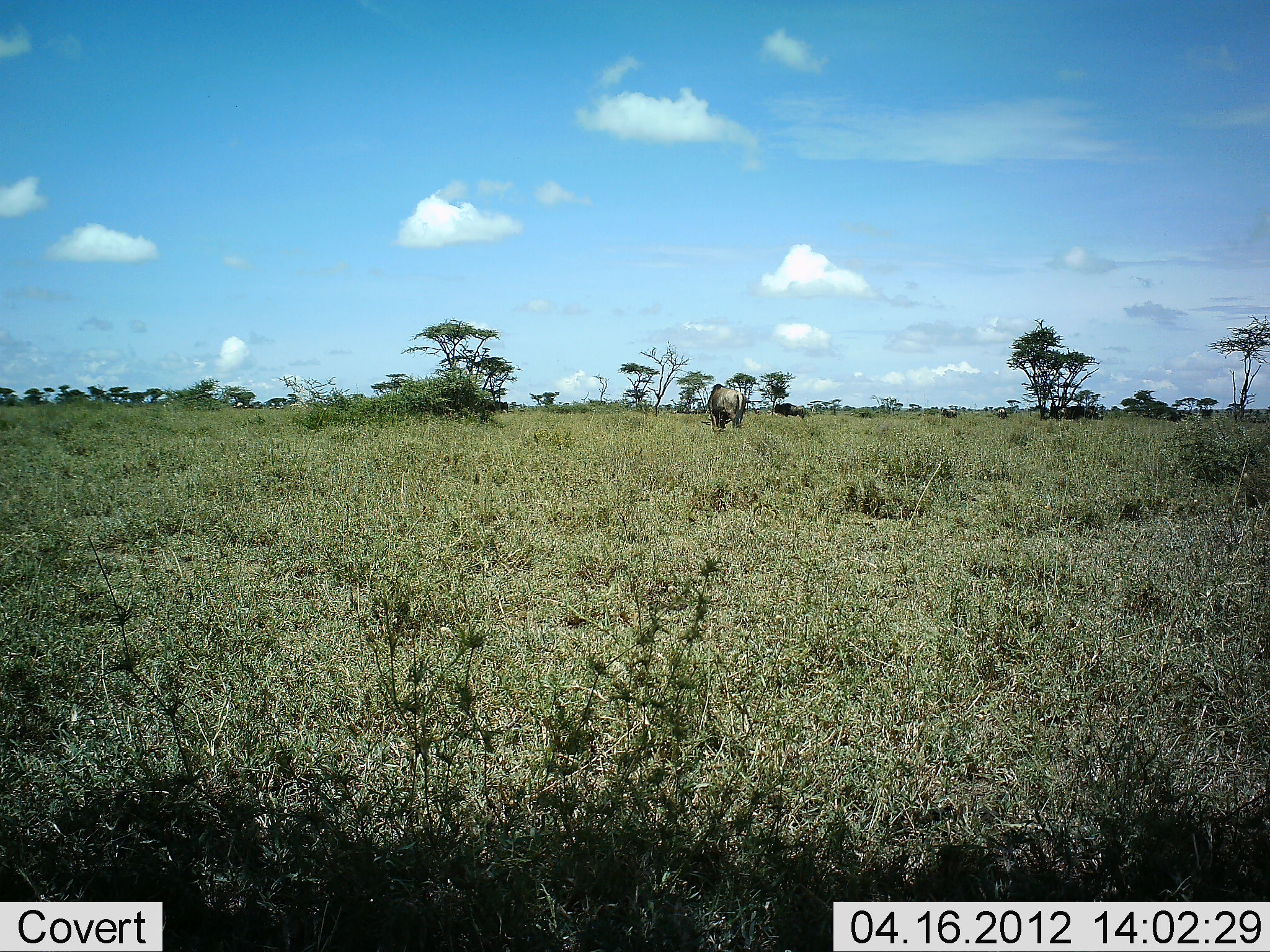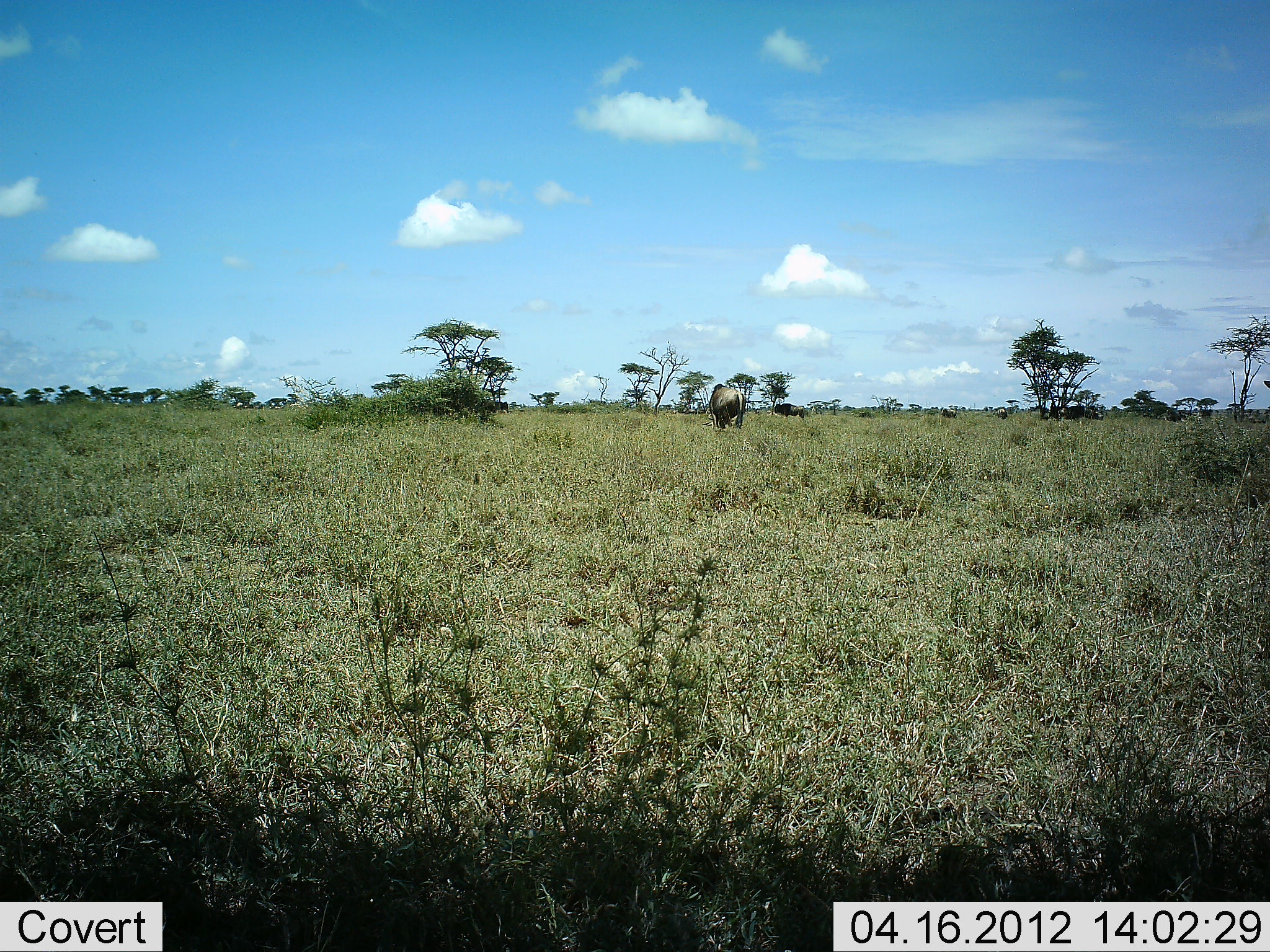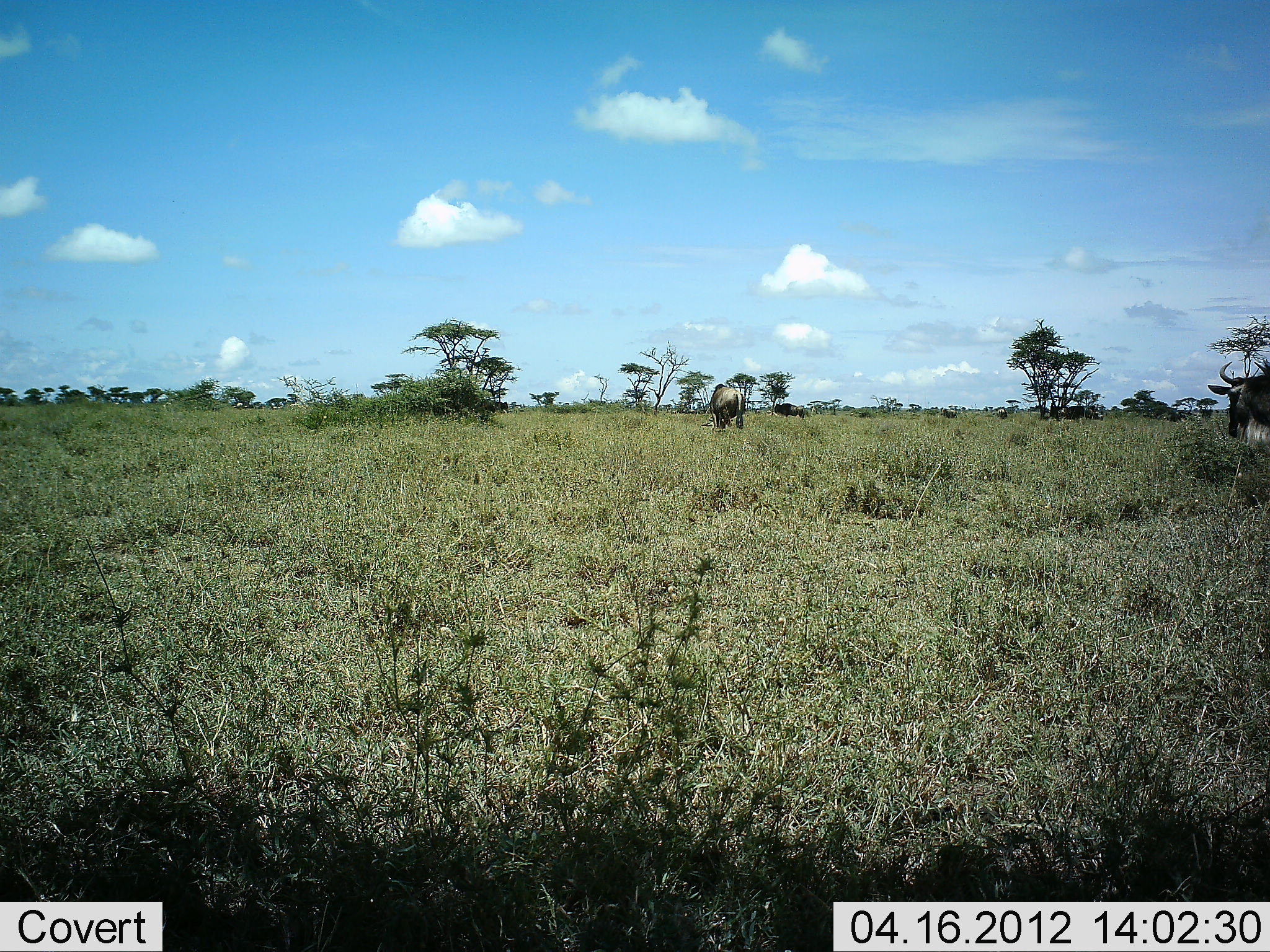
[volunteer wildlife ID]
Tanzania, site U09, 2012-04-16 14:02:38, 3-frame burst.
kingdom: Animalia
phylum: Chordata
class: Mammalia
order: Artiodactyla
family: Bovidae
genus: Connochaetes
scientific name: Connochaetes taurinus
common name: blue wildebeest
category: wildebeest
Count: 2.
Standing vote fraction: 47%.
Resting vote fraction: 0%.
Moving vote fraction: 87%.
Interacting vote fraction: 0%.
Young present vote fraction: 0%.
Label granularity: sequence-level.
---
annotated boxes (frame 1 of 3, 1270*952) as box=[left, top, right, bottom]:
animal: box=[707, 383, 750, 436]; box=[773, 403, 806, 423]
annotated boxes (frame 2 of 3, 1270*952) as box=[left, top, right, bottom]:
animal: box=[706, 383, 747, 433]; box=[774, 403, 806, 422]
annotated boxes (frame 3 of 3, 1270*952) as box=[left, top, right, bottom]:
animal: box=[709, 383, 747, 436]; box=[774, 403, 806, 421]